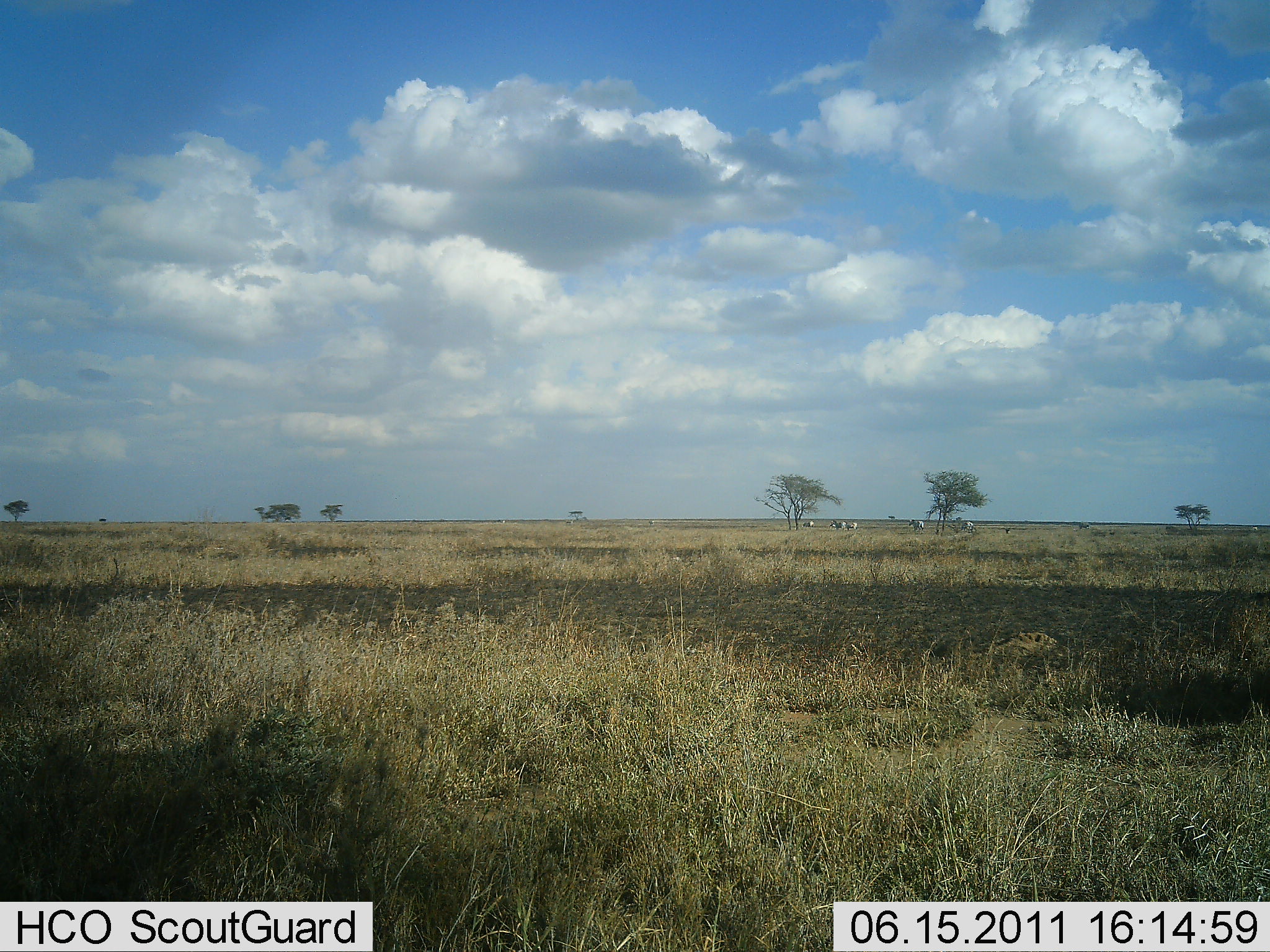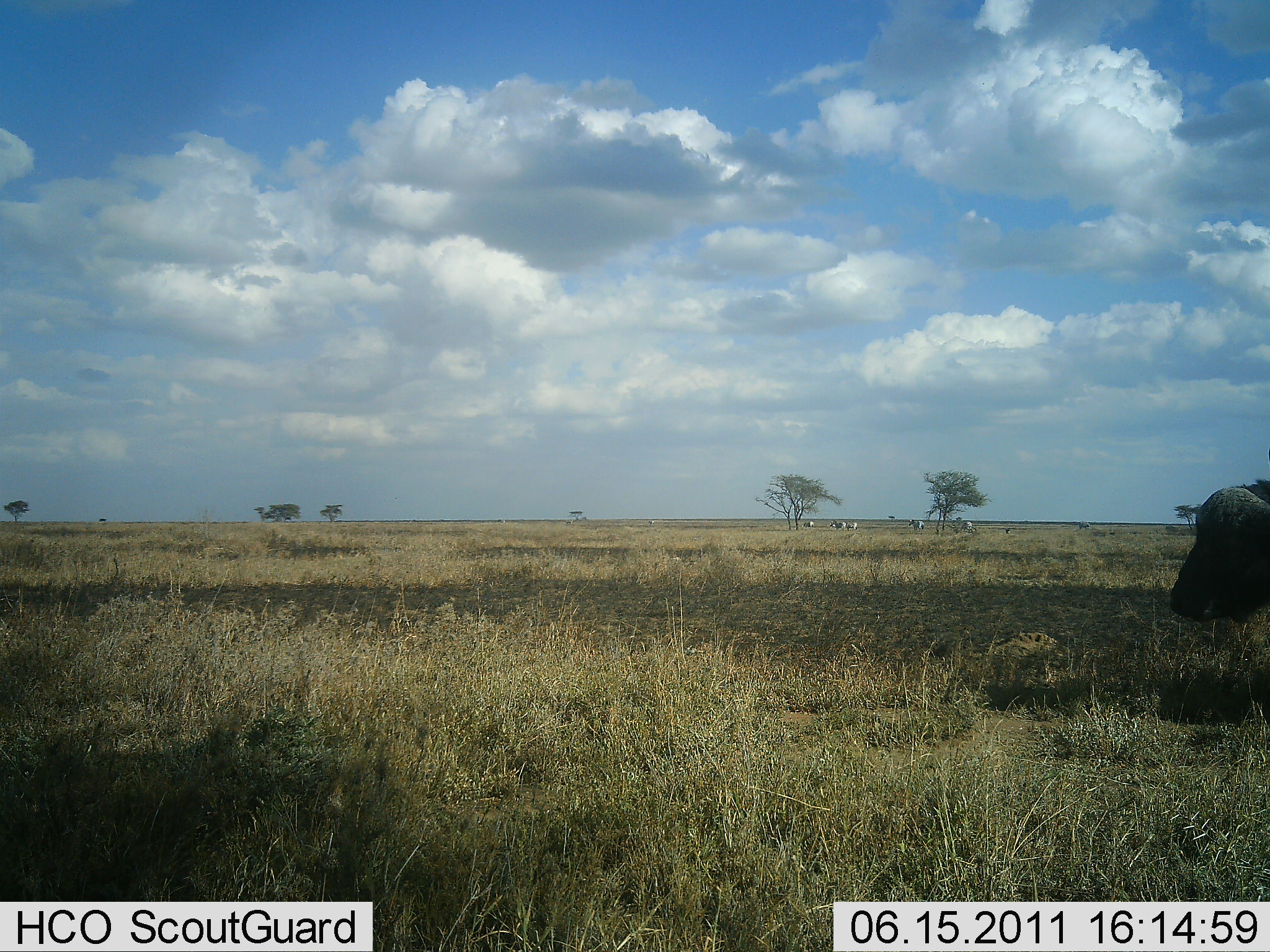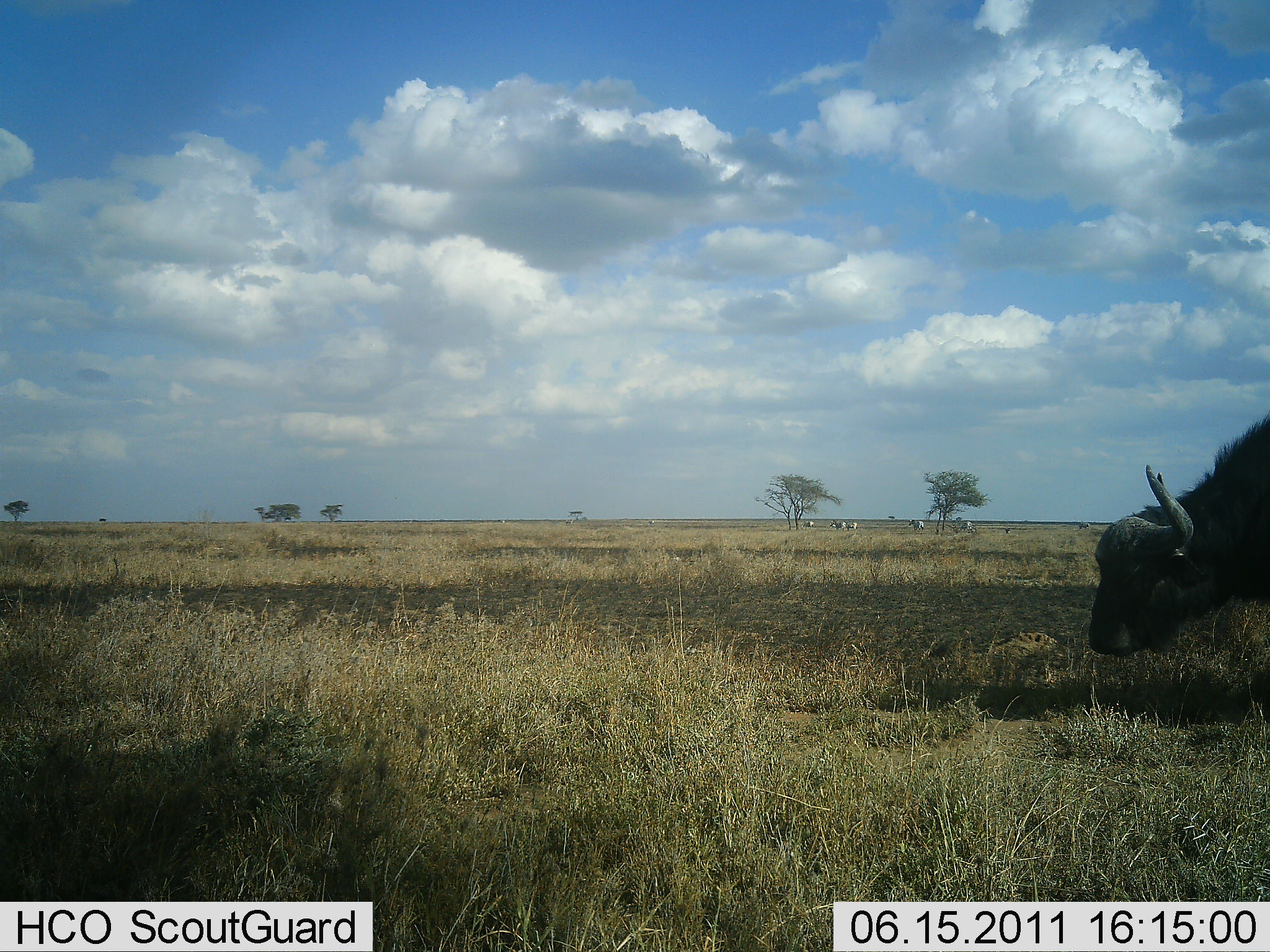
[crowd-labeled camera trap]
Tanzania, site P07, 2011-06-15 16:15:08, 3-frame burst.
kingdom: Animalia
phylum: Chordata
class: Mammalia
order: Artiodactyla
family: Bovidae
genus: Syncerus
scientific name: Syncerus caffer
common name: cape buffalo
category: buffalo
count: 1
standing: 12%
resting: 0%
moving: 82%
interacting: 0%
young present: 0%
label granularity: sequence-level